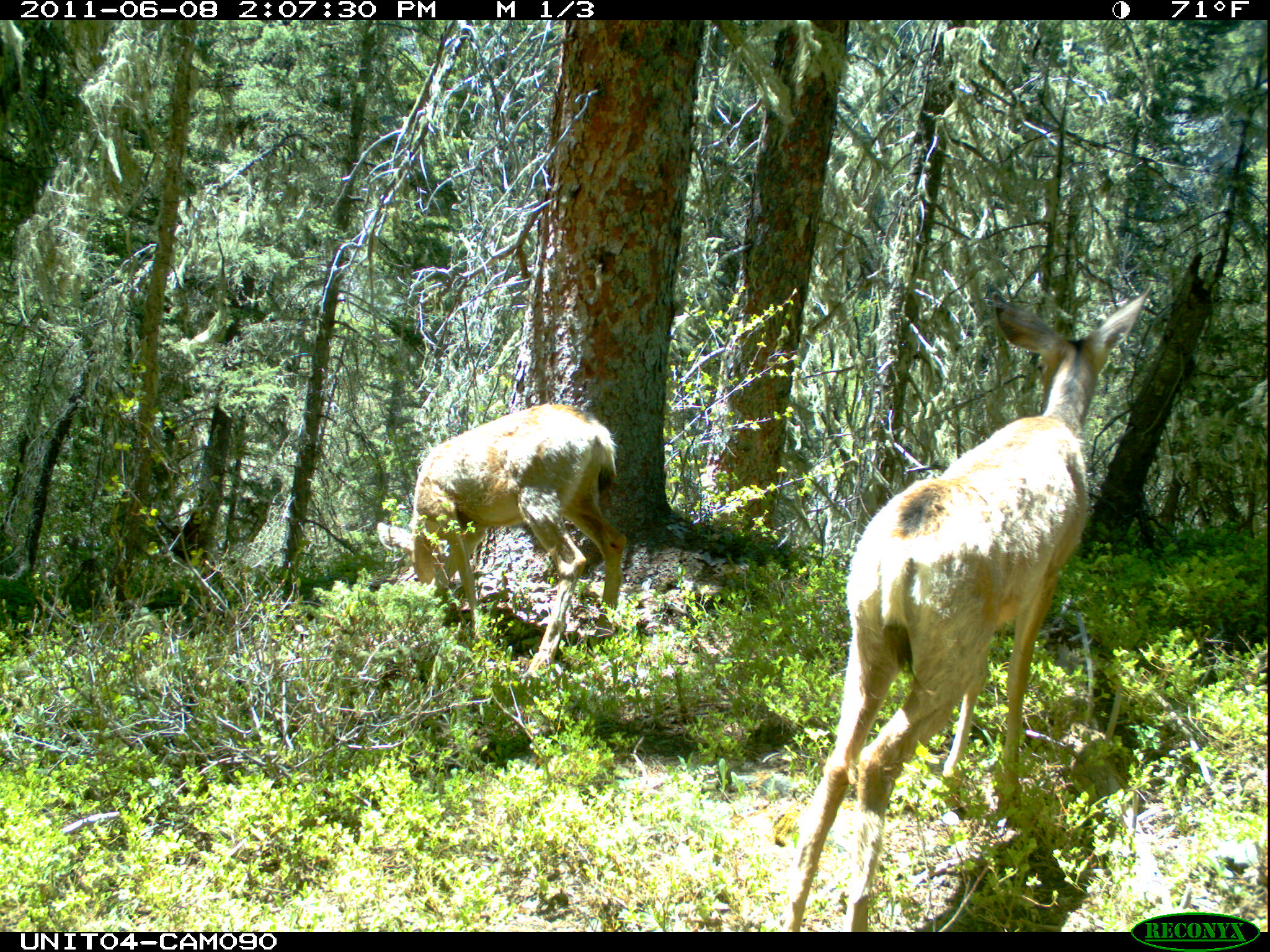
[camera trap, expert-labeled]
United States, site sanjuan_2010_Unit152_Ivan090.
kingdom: Animalia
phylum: Chordata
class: Mammalia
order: Artiodactyla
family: Cervidae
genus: Odocoileus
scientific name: Odocoileus hemionus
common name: mule deer